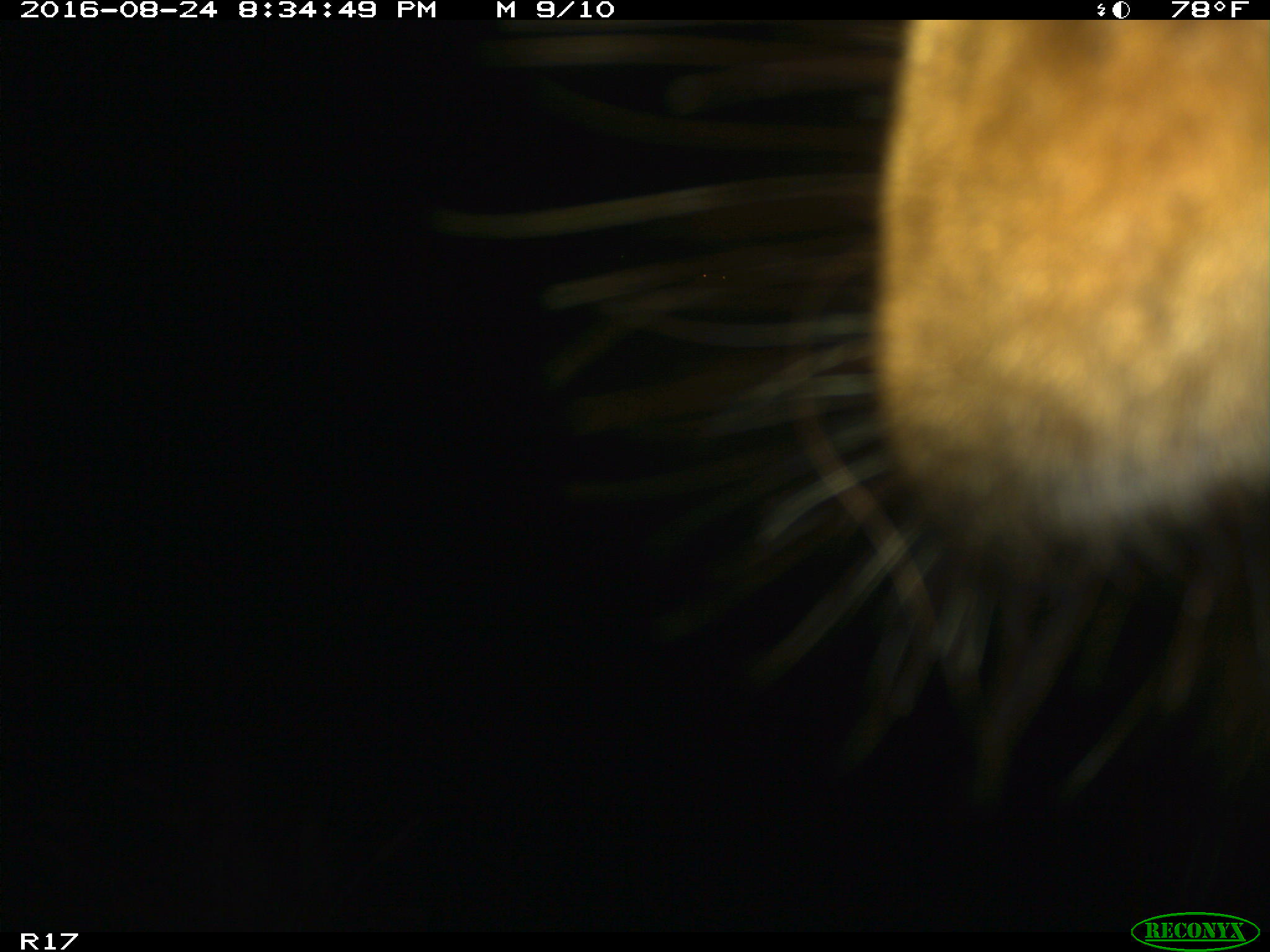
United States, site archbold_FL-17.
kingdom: Animalia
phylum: Chordata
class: Mammalia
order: Artiodactyla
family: Bovidae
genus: Bos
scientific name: Bos taurus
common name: domestic cow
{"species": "Bos taurus (domestic cow)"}